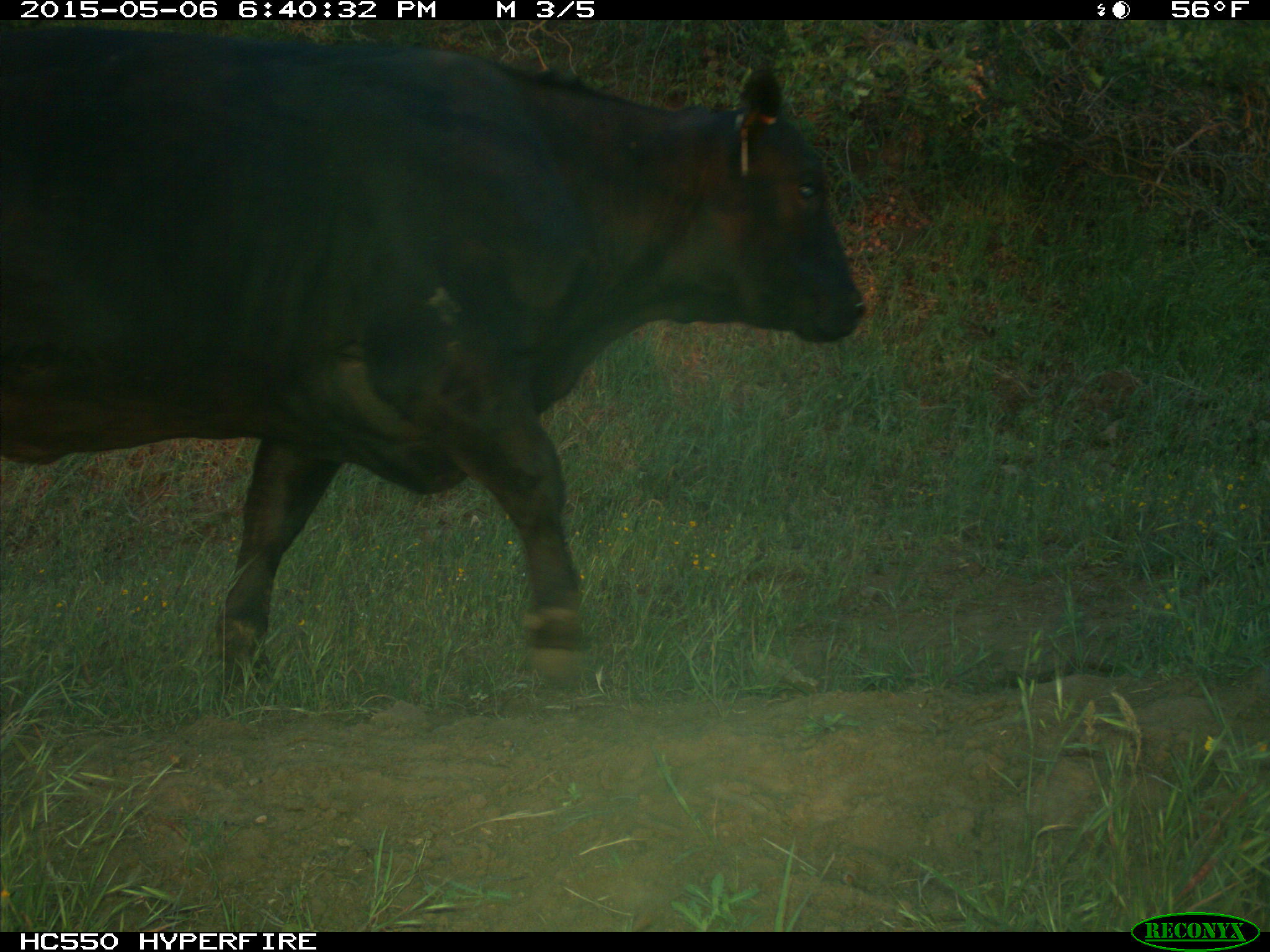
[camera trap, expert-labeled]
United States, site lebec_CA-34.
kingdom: Animalia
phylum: Chordata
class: Mammalia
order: Artiodactyla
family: Bovidae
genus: Bos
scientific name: Bos taurus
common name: domestic cow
Bos taurus (domestic cow).